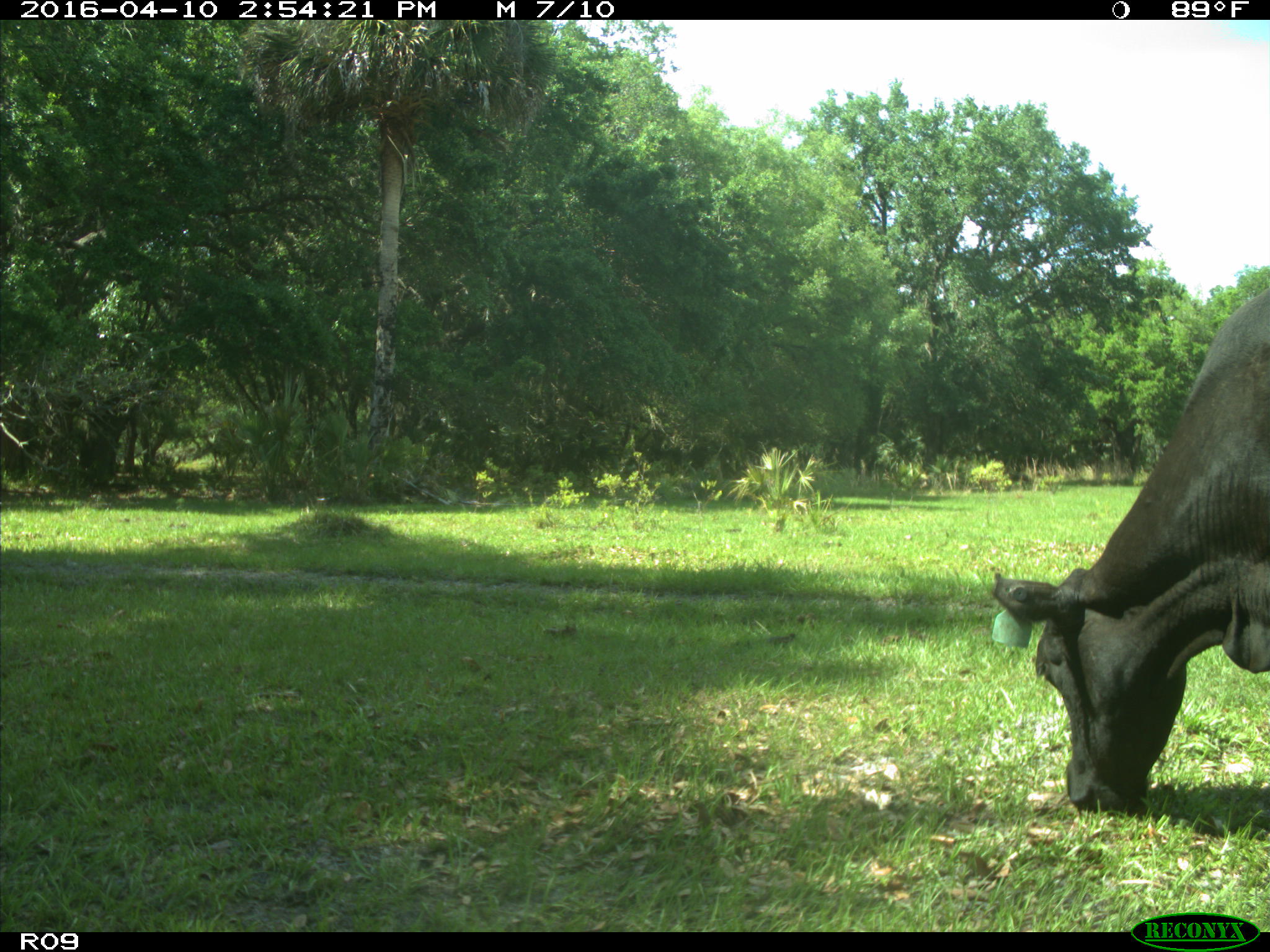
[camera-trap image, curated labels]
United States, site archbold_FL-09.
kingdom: Animalia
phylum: Chordata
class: Mammalia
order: Artiodactyla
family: Bovidae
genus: Bos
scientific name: Bos taurus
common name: domestic cow